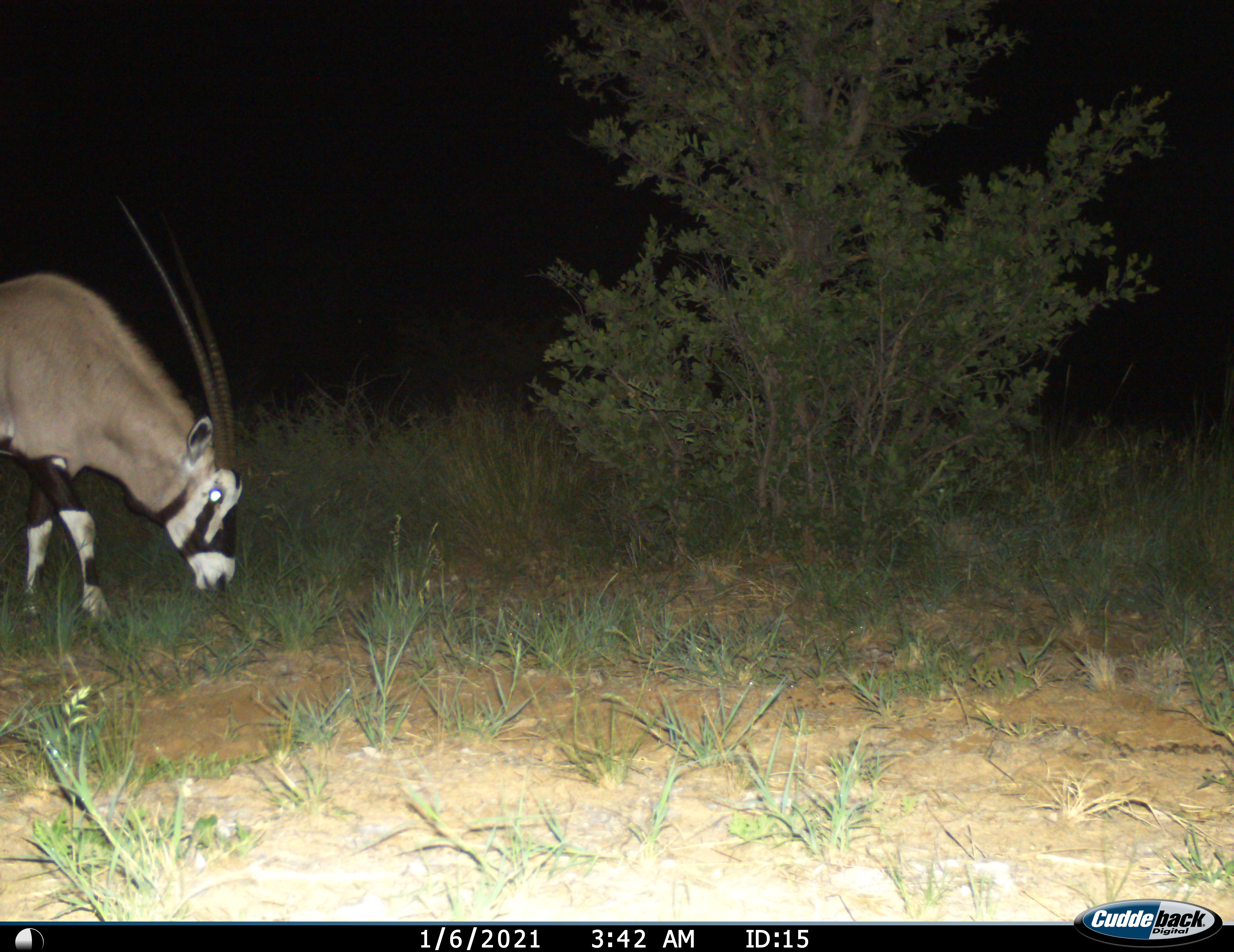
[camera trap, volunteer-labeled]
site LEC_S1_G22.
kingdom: Animalia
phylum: Chordata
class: Mammalia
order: Artiodactyla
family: Bovidae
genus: Oryx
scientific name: Oryx gazella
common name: gemsbok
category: oryx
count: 1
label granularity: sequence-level